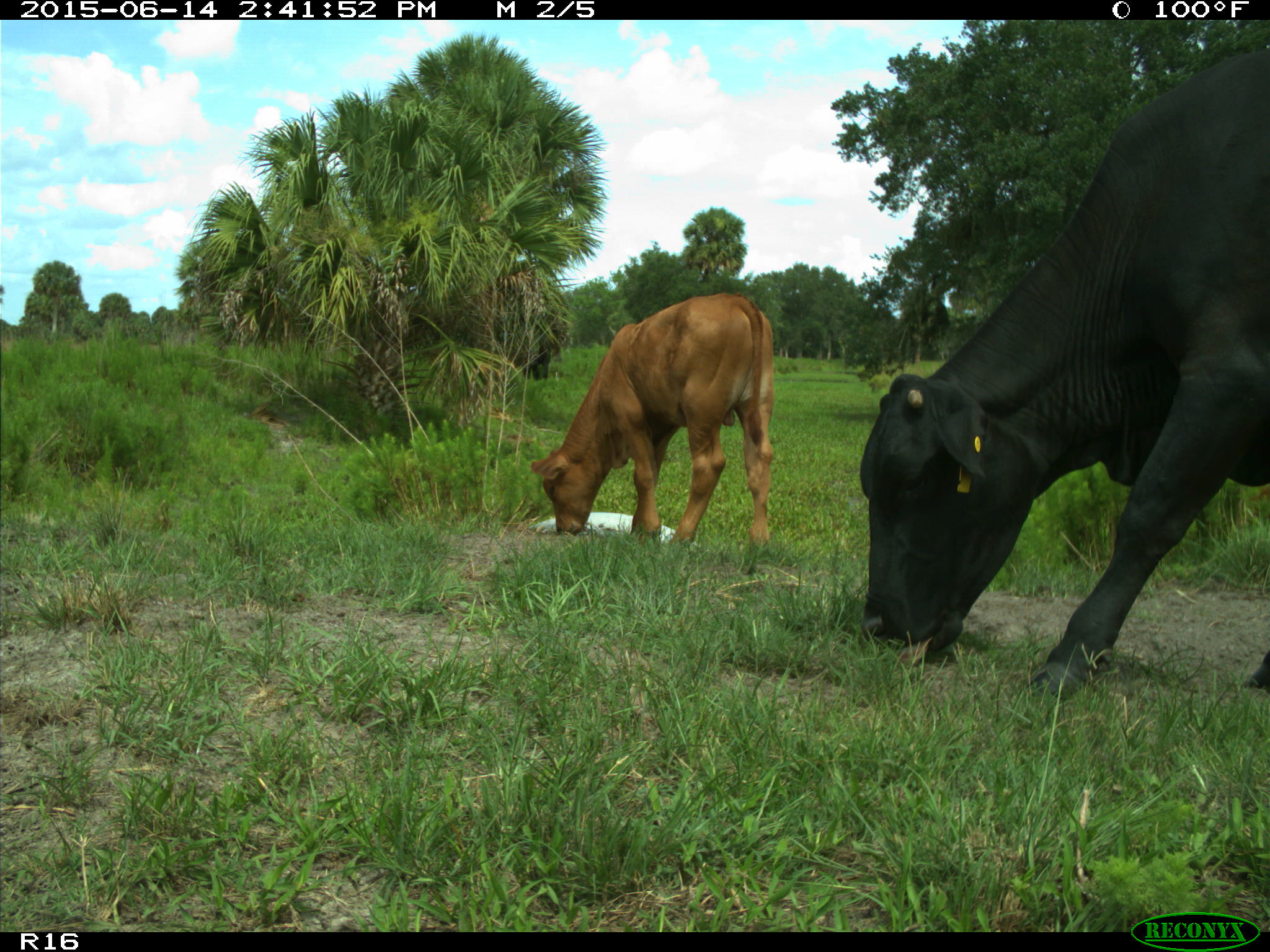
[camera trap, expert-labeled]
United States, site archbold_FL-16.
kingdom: Animalia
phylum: Chordata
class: Mammalia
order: Artiodactyla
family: Bovidae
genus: Bos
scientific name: Bos taurus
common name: domestic cow